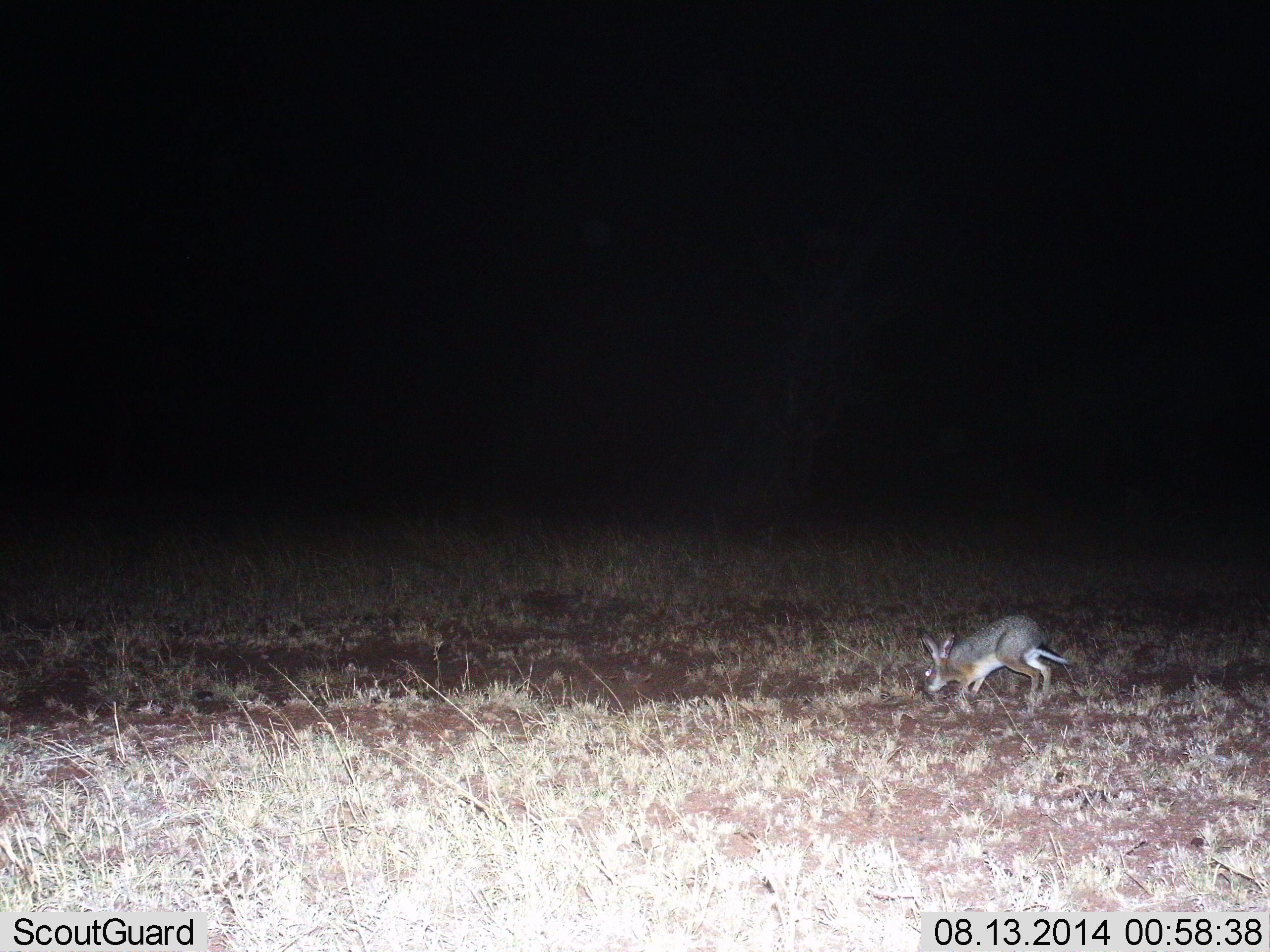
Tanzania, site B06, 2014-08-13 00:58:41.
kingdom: Animalia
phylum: Chordata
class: Mammalia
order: Lagomorpha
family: Leporidae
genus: Lepus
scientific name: Lepus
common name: hare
Hare (Lepus), count 1. Behavior (volunteer vote fractions): standing 30%, resting 0%, moving 30%, interacting 0%. Young present (vote fraction): 0%. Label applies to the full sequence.